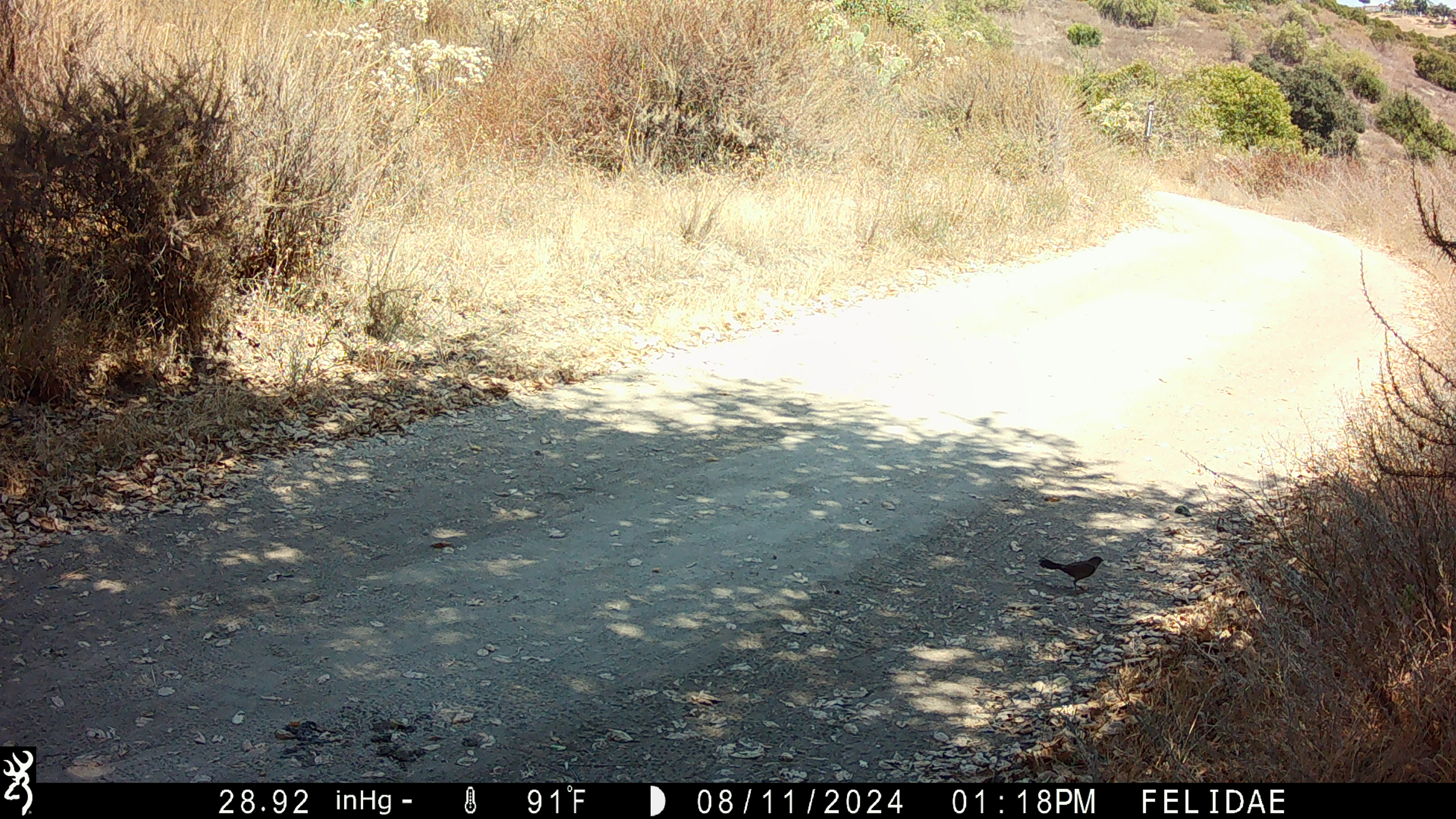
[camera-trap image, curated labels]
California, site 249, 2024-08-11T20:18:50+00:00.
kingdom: Animalia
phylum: Chordata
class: Aves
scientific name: Aves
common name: bird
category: unknown bird